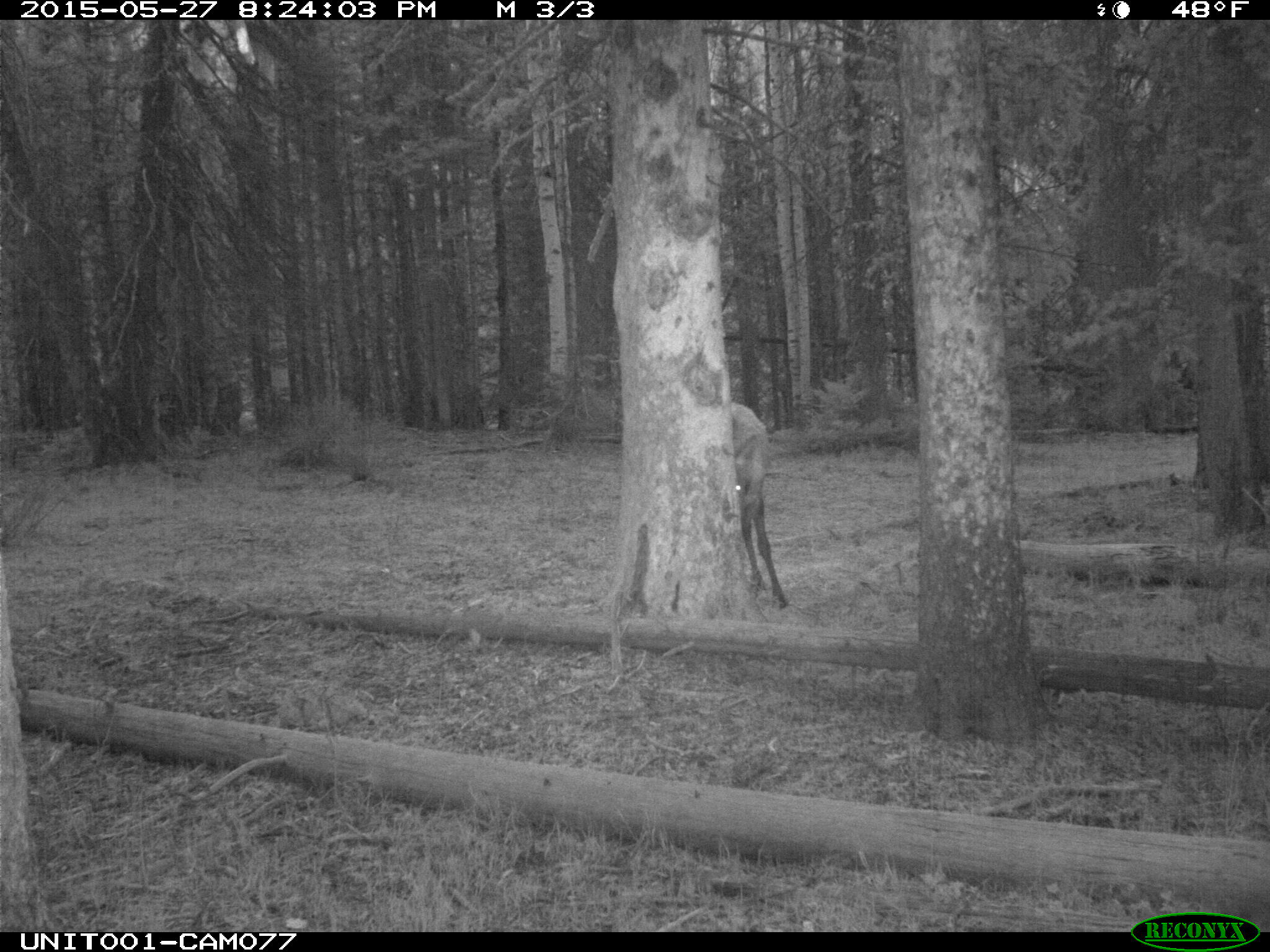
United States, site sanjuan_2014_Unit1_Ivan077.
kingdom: Animalia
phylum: Chordata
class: Mammalia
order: Artiodactyla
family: Cervidae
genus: Cervus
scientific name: Cervus elaphus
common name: red deer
Cervus elaphus (red deer).